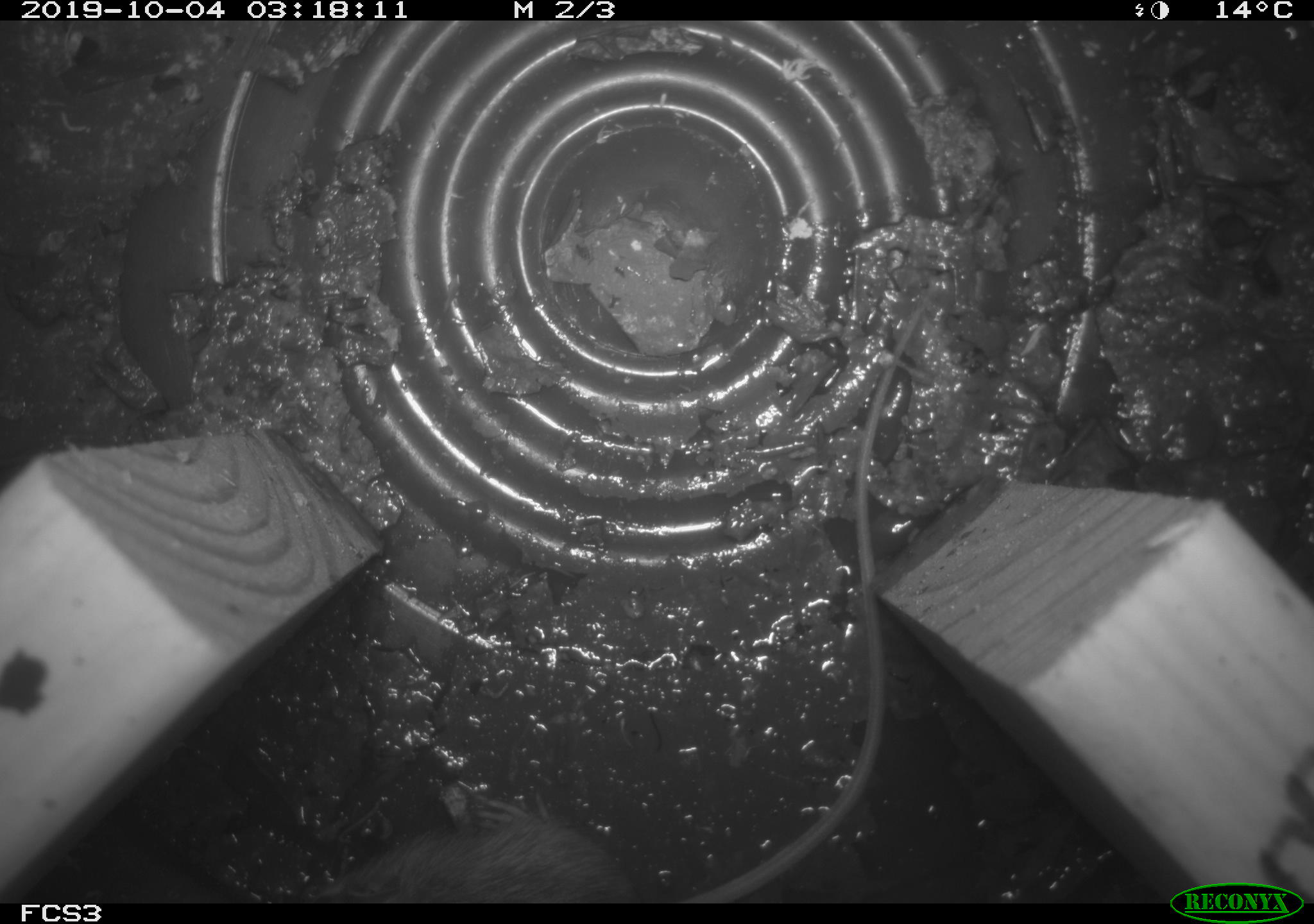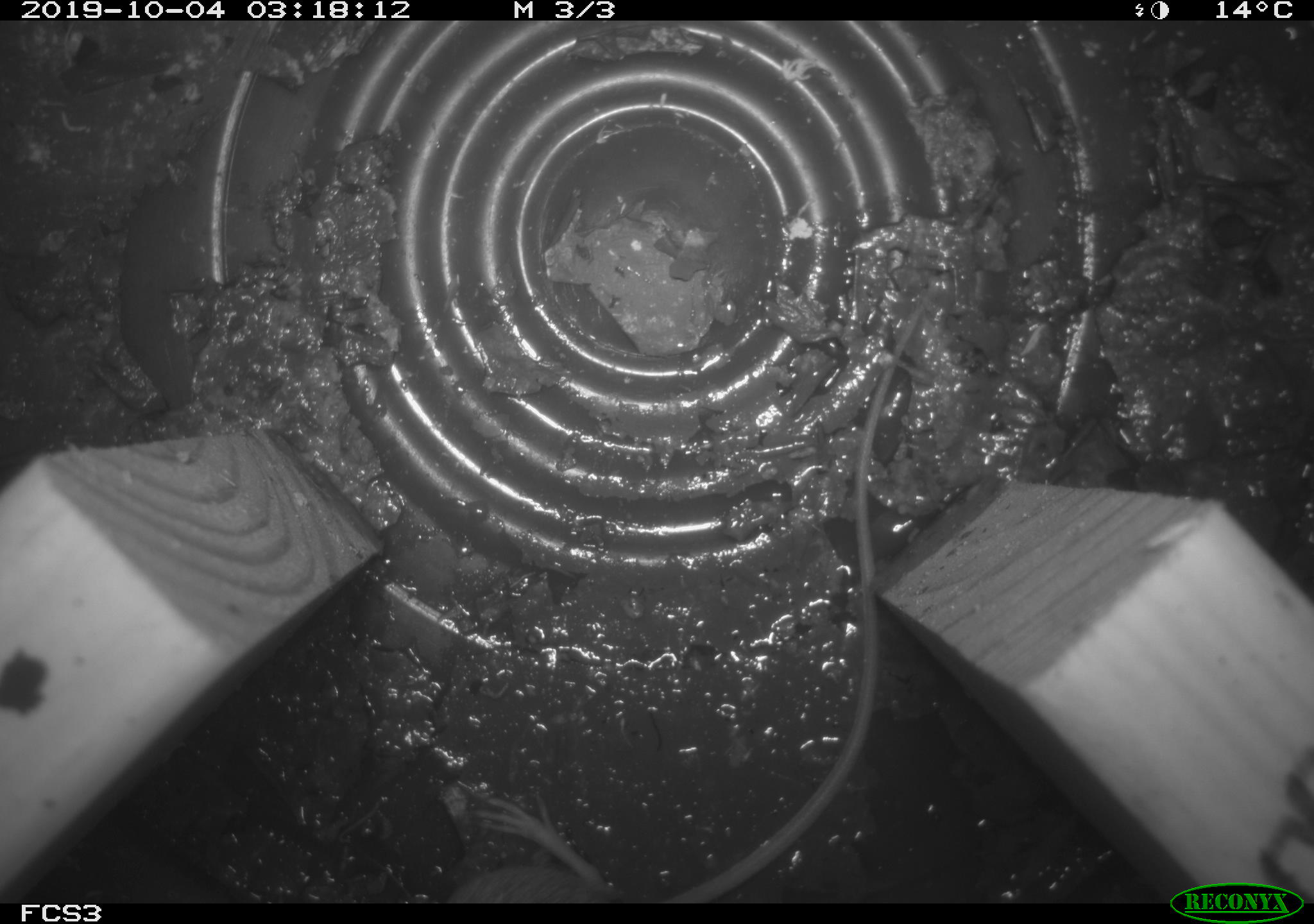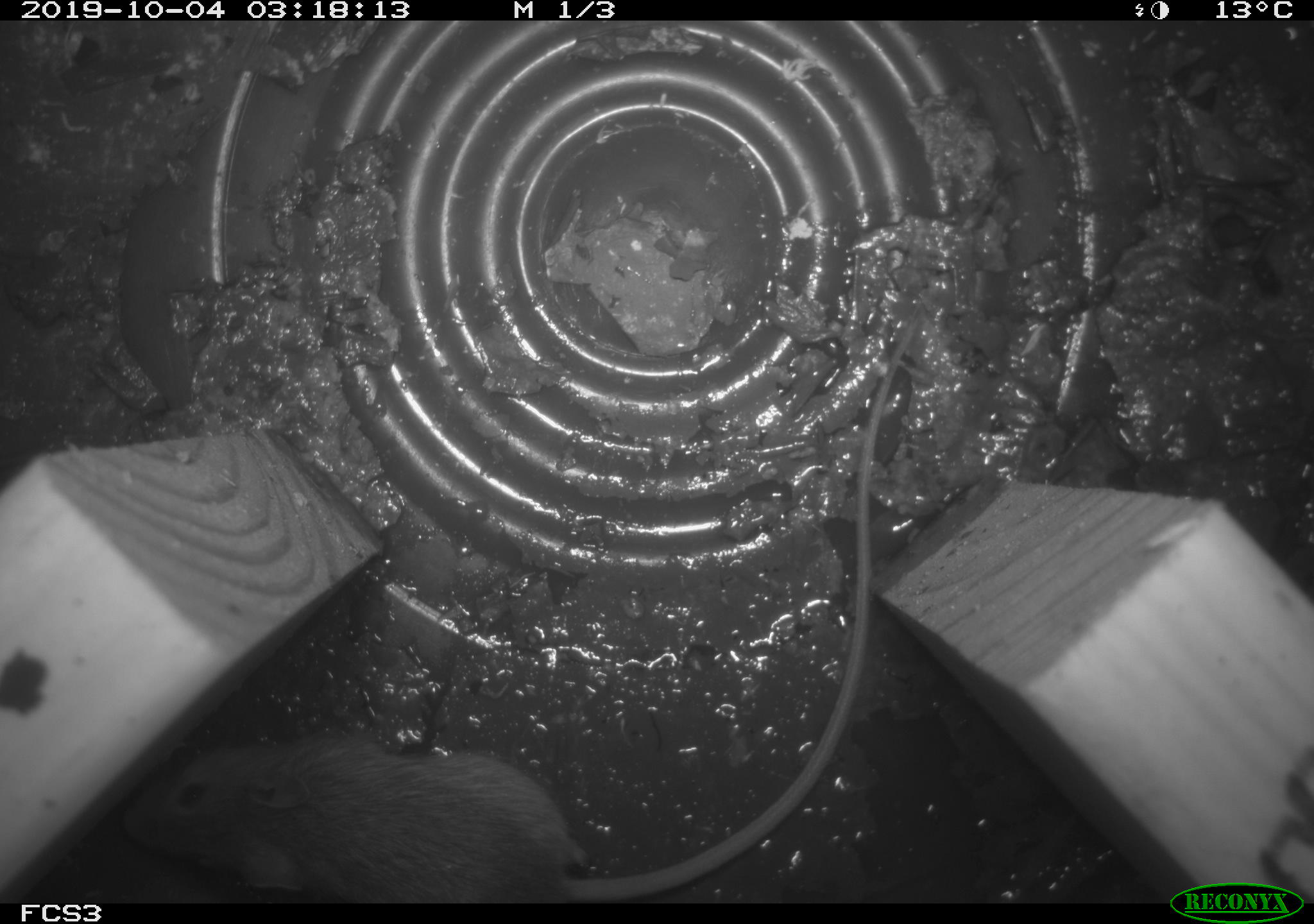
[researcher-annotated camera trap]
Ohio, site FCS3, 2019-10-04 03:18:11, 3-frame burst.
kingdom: Animalia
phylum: Chordata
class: Mammalia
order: Rodentia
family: Zapodidae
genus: Napaeozapus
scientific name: Napaeozapus insignis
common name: woodland jumping mouse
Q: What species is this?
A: Woodland jumping mouse (Napaeozapus insignis).